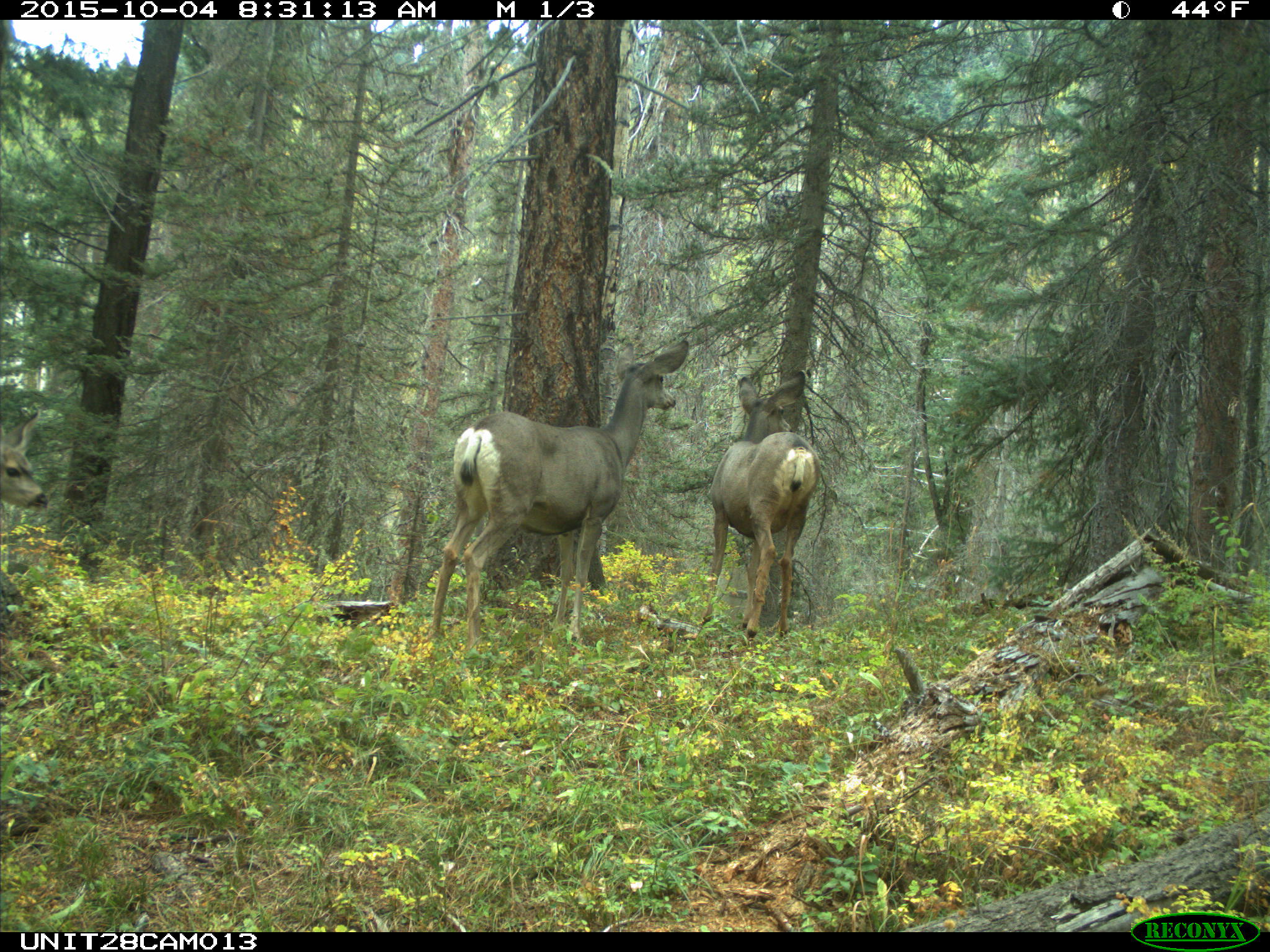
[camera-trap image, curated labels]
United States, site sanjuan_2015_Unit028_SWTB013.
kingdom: Animalia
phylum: Chordata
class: Mammalia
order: Artiodactyla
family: Cervidae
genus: Odocoileus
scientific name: Odocoileus hemionus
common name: mule deer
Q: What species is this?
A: Odocoileus hemionus (mule deer).